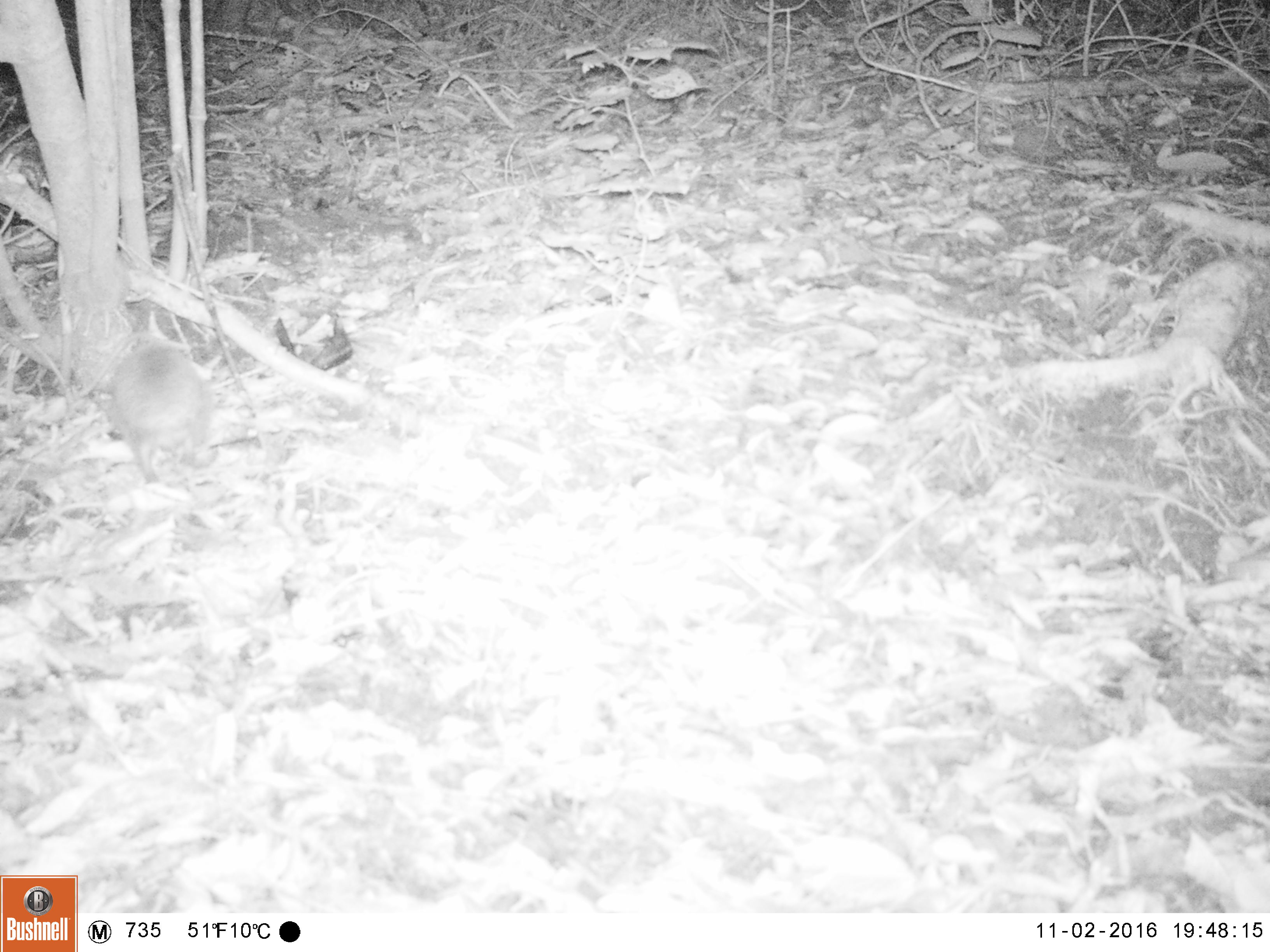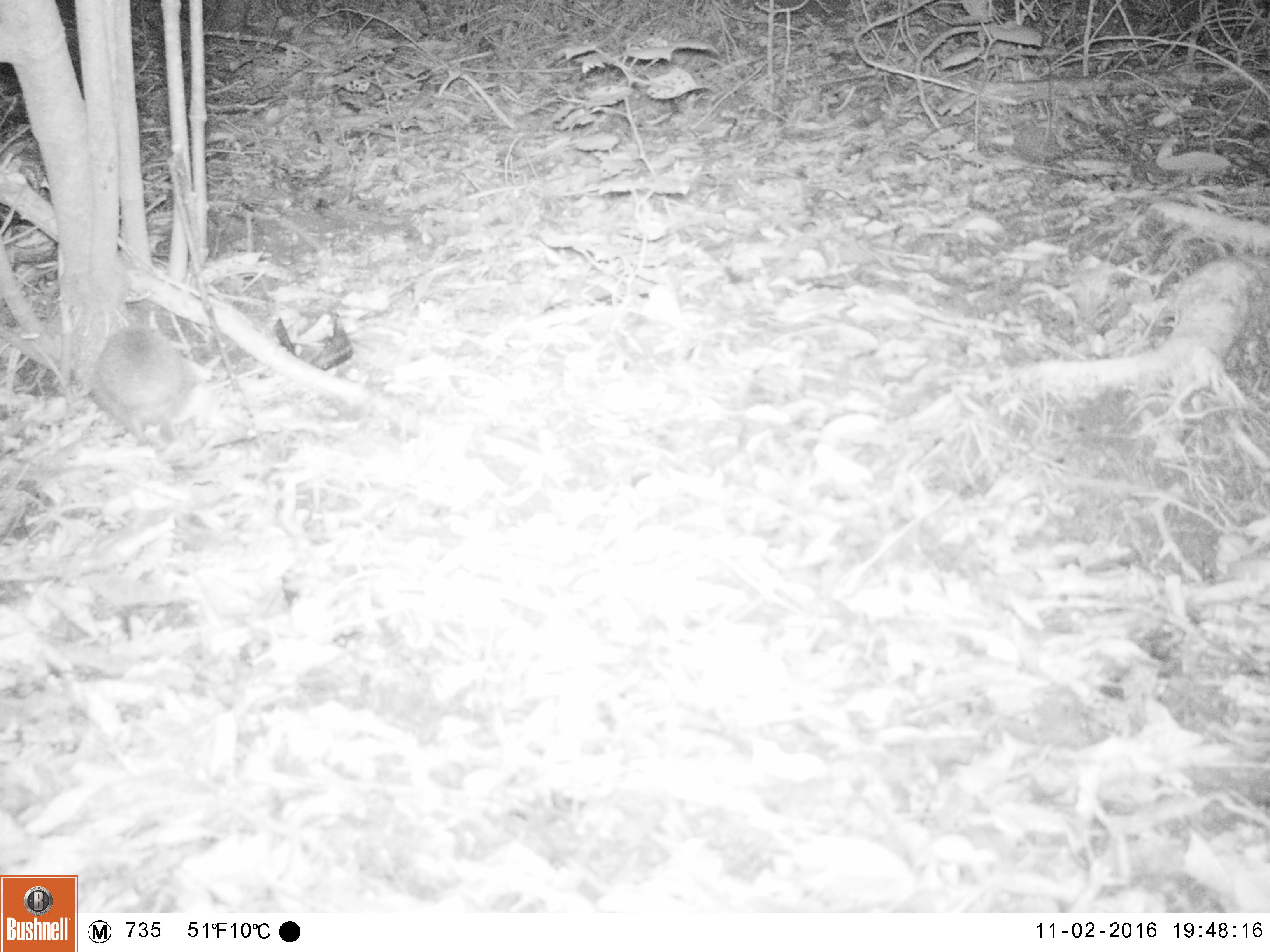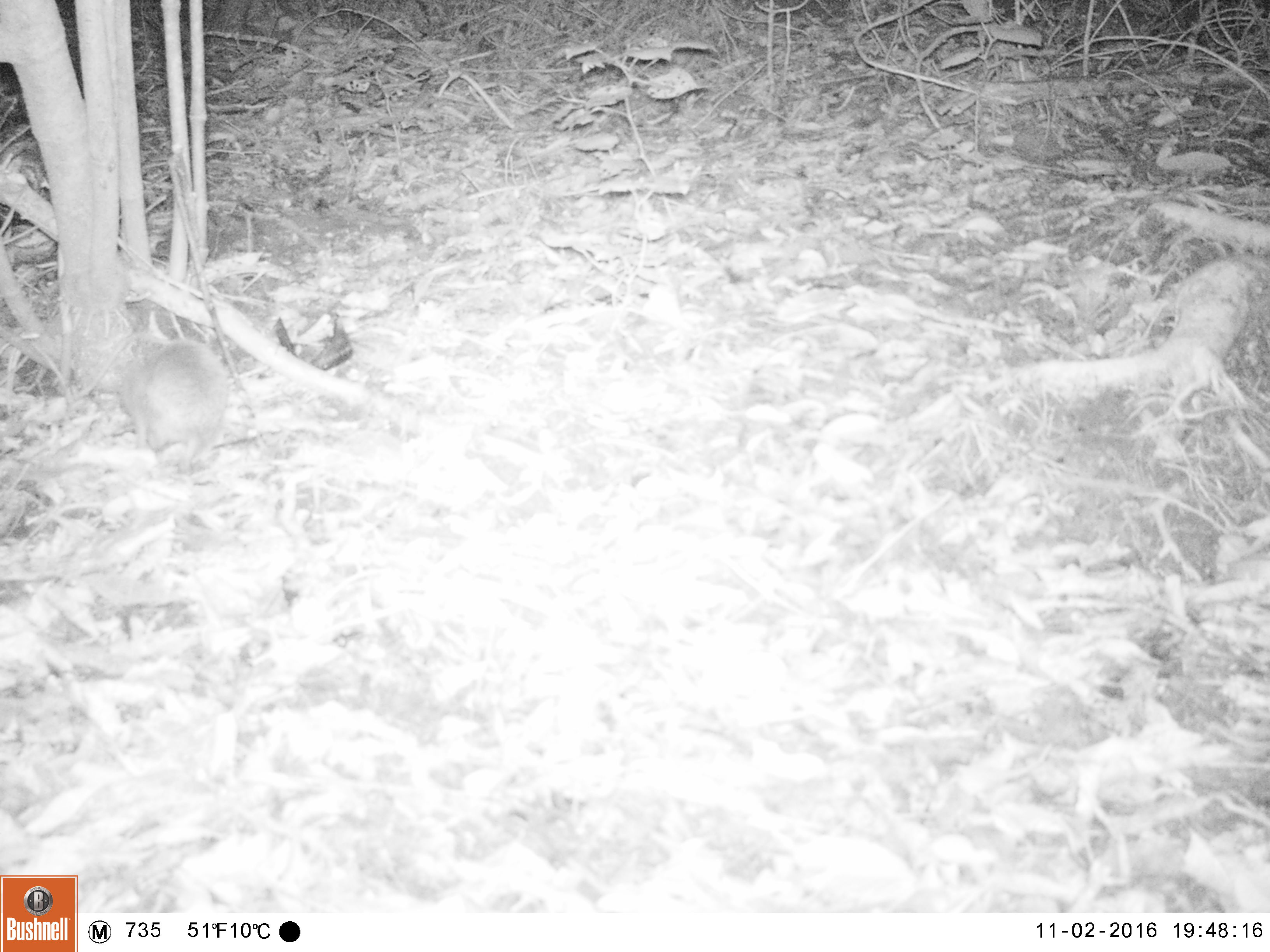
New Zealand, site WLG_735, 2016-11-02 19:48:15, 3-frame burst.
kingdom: Animalia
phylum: Chordata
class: Mammalia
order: Eulipotyphla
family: Erinaceidae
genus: Erinaceus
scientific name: Erinaceus europaeus europaeus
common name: european hedgehog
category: hedgehog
Hedgehog (european hedgehog) (Erinaceus europaeus europaeus).